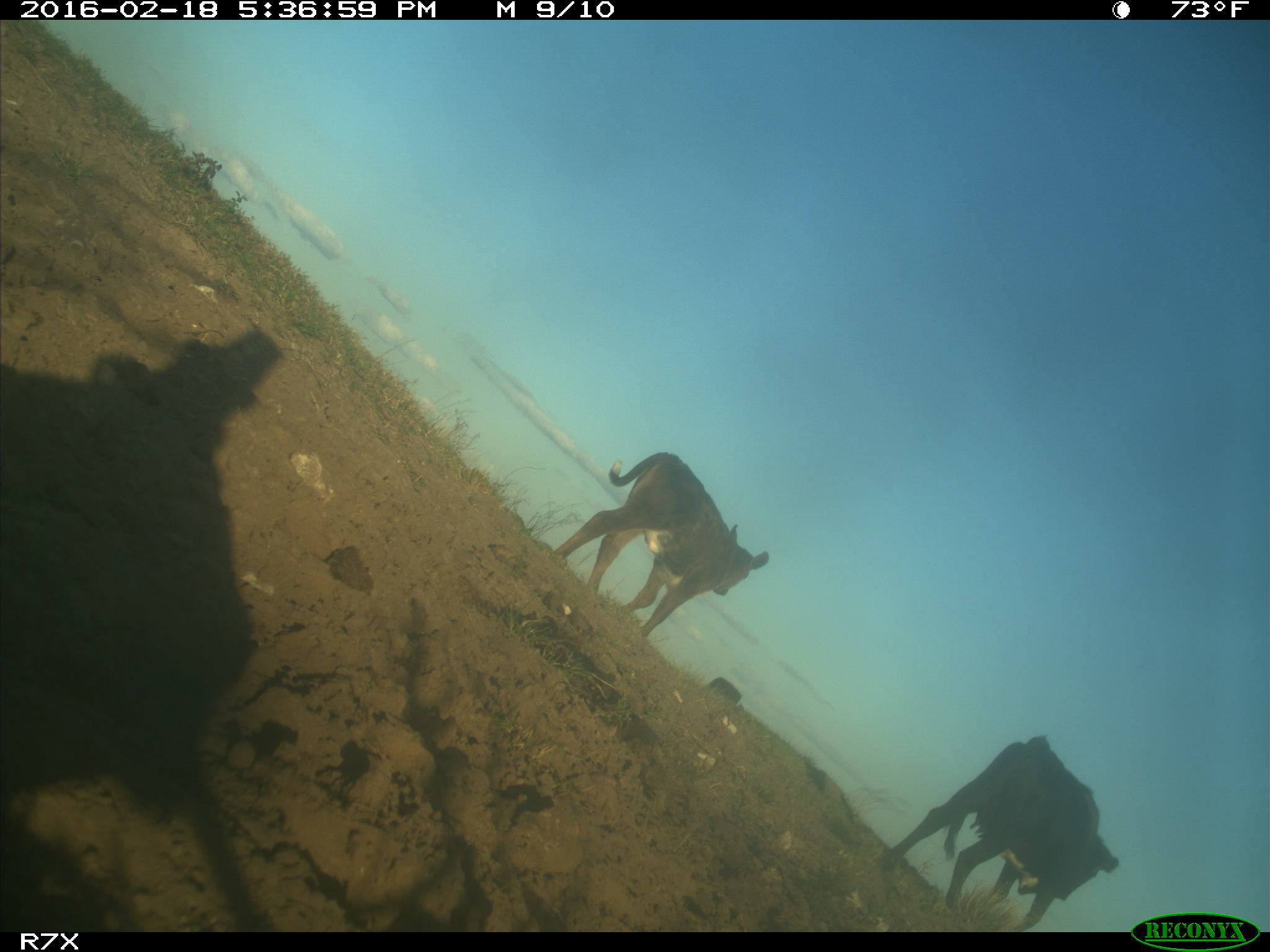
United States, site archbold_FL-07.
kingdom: Animalia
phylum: Chordata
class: Mammalia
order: Artiodactyla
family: Bovidae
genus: Bos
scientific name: Bos taurus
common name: domestic cow